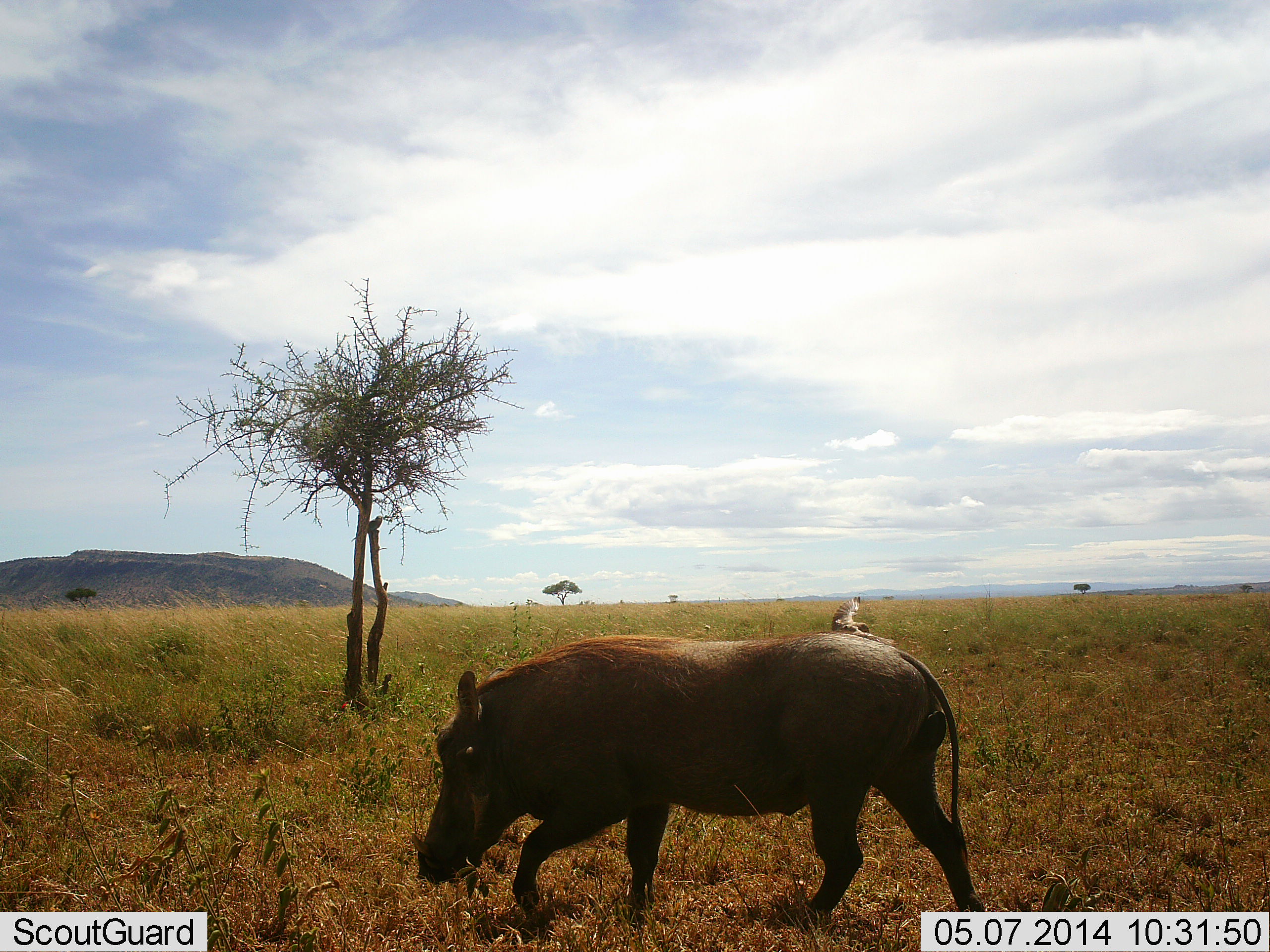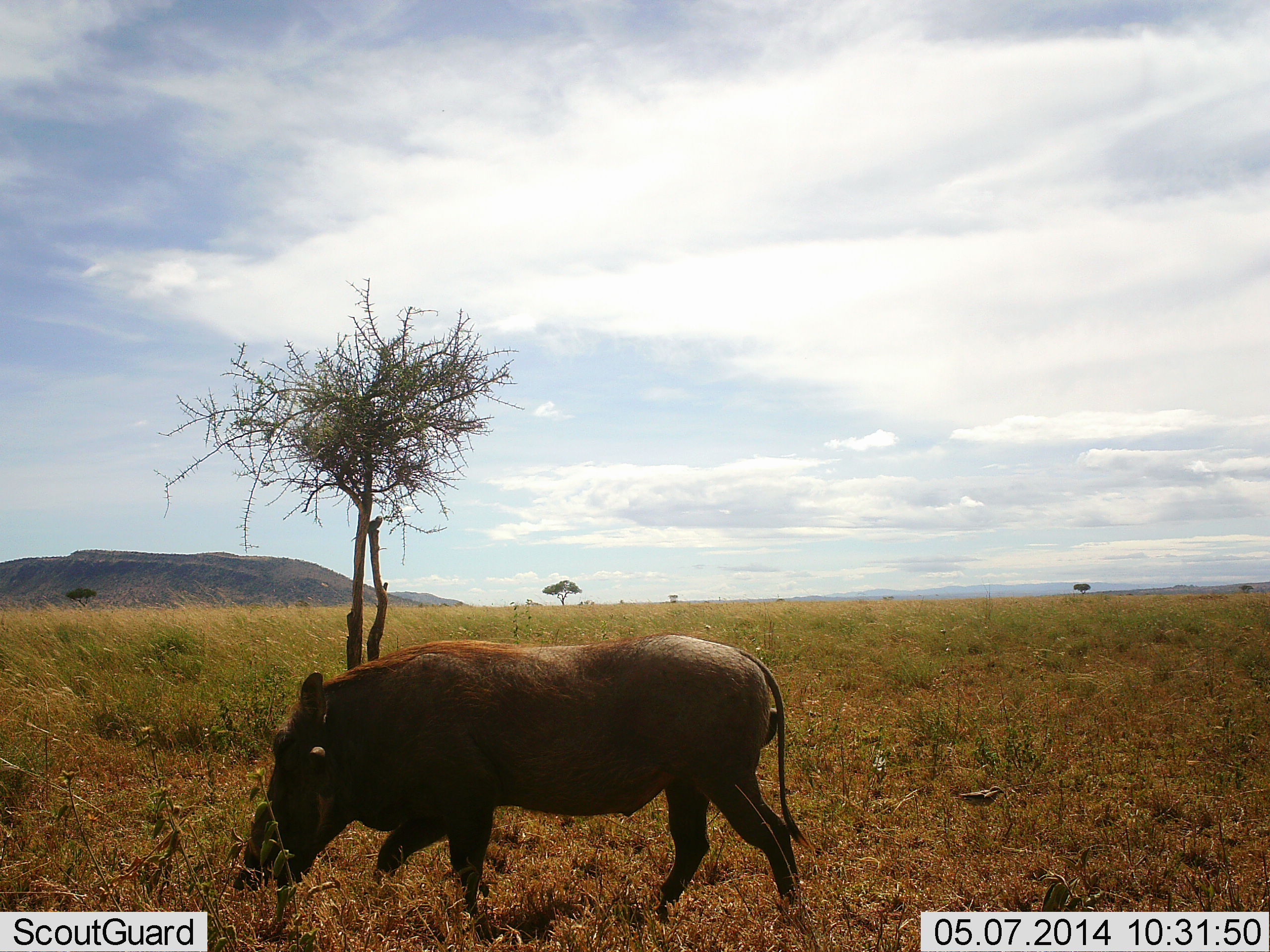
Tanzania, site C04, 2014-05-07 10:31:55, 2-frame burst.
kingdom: Animalia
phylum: Chordata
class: Mammalia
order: Artiodactyla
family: Suidae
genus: Phacochoerus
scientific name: Phacochoerus africanus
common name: warthog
Warthog (Phacochoerus africanus), count 1. Behavior (volunteer vote fractions): standing 0%, resting 0%, moving 100%, interacting 0%. Young present (vote fraction): 0%. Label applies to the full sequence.